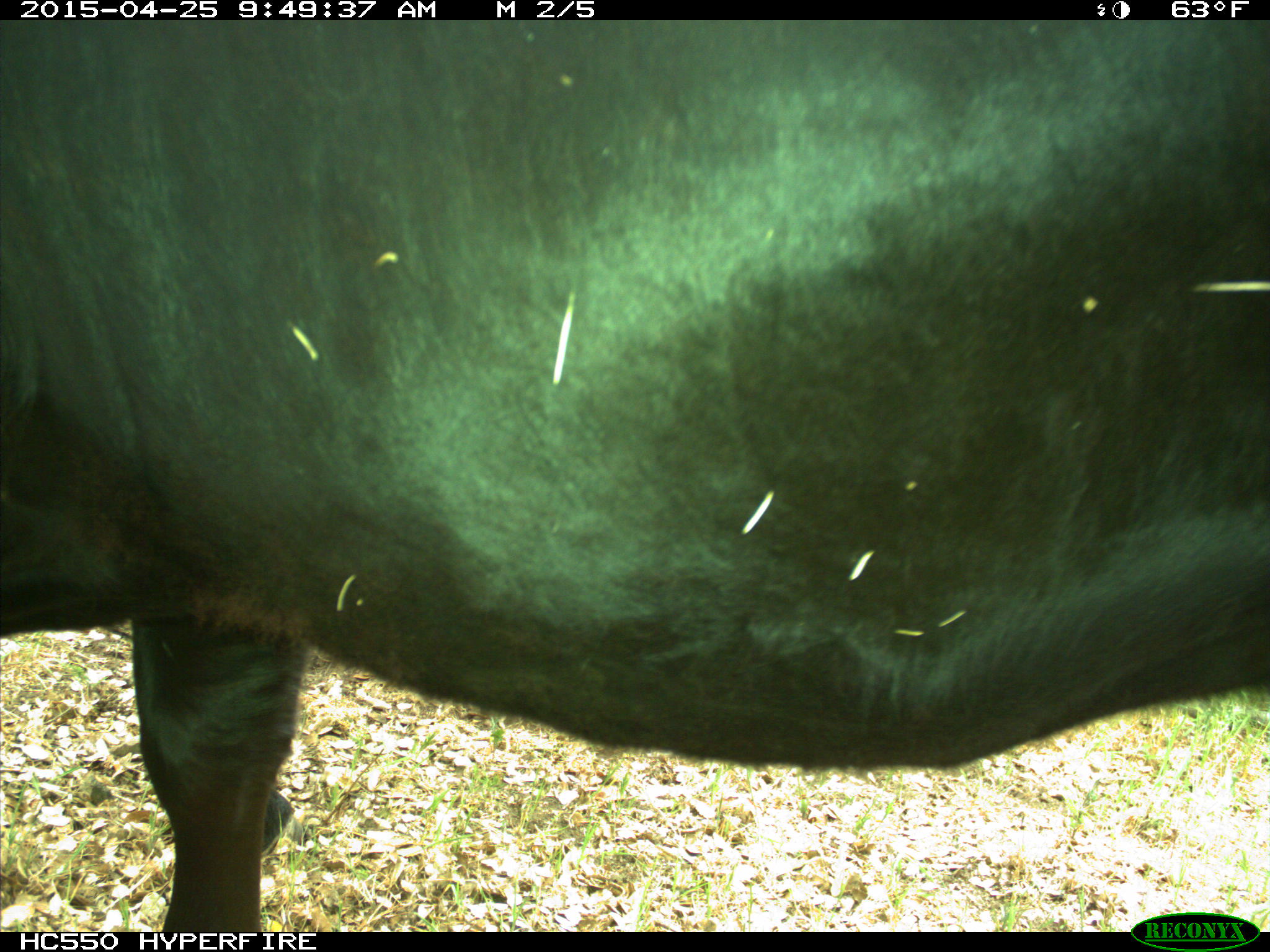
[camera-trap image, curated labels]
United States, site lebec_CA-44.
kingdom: Animalia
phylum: Chordata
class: Mammalia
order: Artiodactyla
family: Suidae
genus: Sus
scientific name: Sus scrofa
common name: wild boar